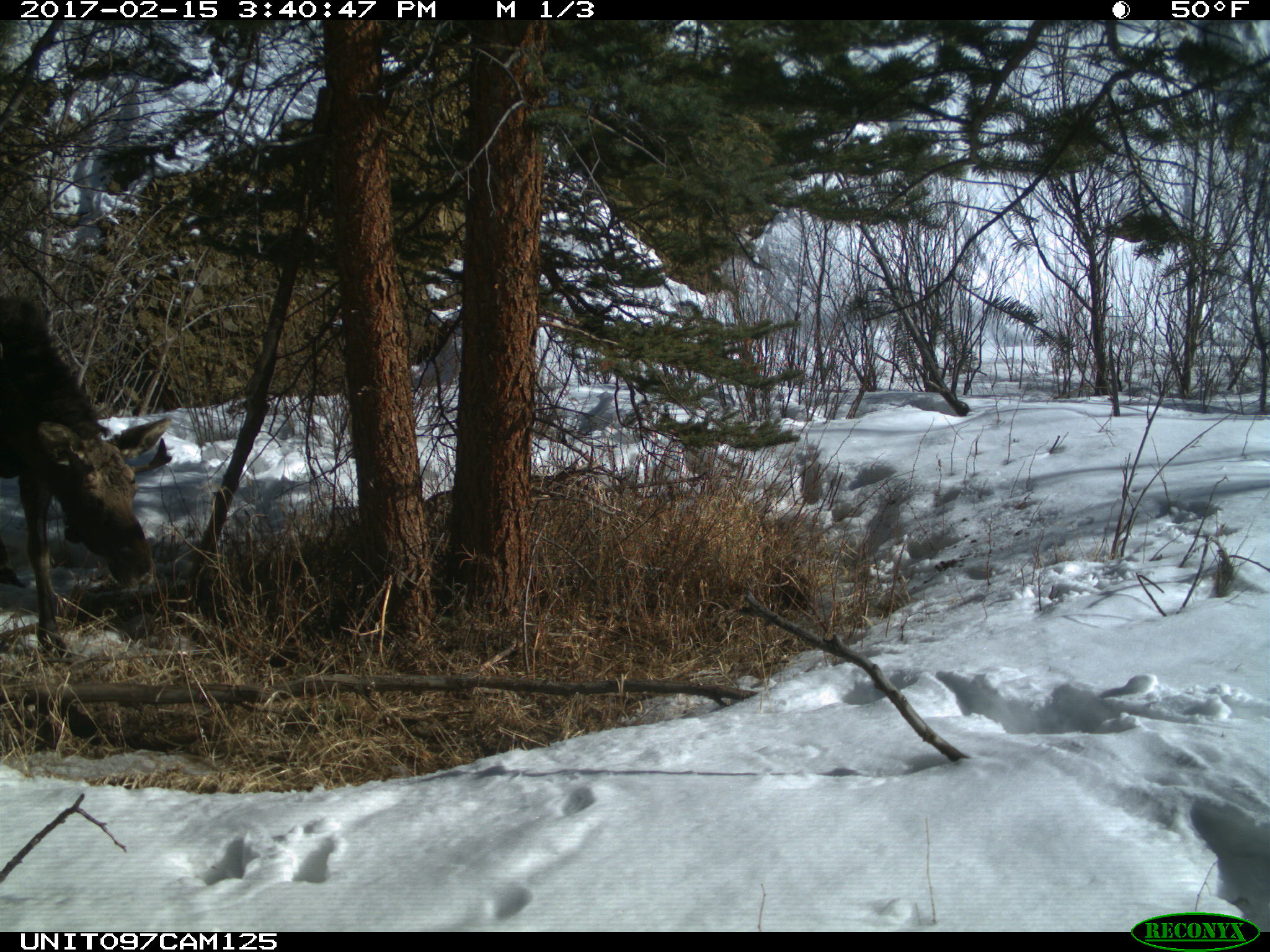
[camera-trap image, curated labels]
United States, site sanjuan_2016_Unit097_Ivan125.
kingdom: Animalia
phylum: Chordata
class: Mammalia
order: Artiodactyla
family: Cervidae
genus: Alces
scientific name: Alces alces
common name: moose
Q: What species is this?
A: Alces alces (moose).